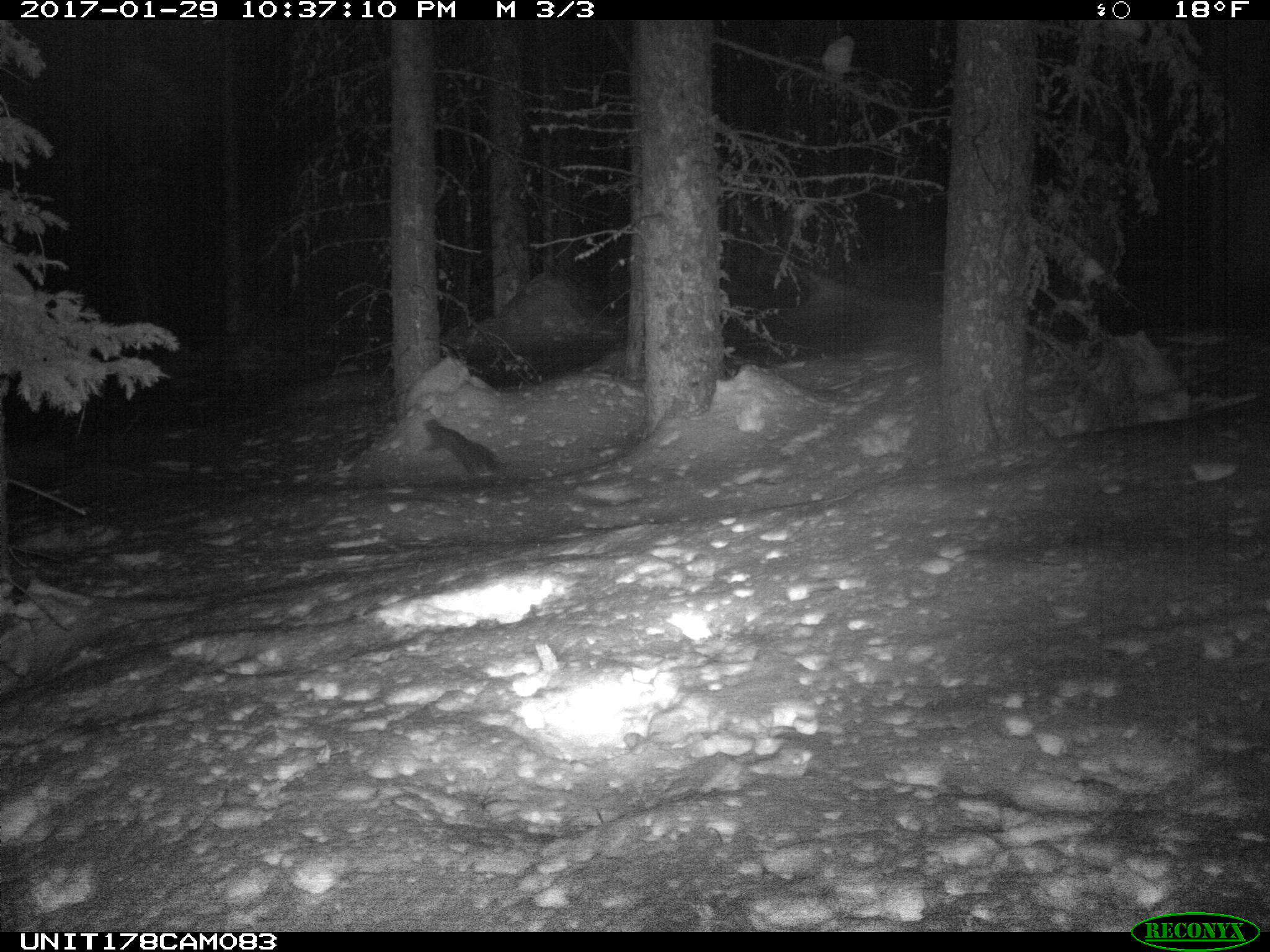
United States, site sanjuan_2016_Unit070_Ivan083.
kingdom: Animalia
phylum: Chordata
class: Mammalia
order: Carnivora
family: Mustelidae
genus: Martes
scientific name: Martes americana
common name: american marten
Martes americana (american marten).